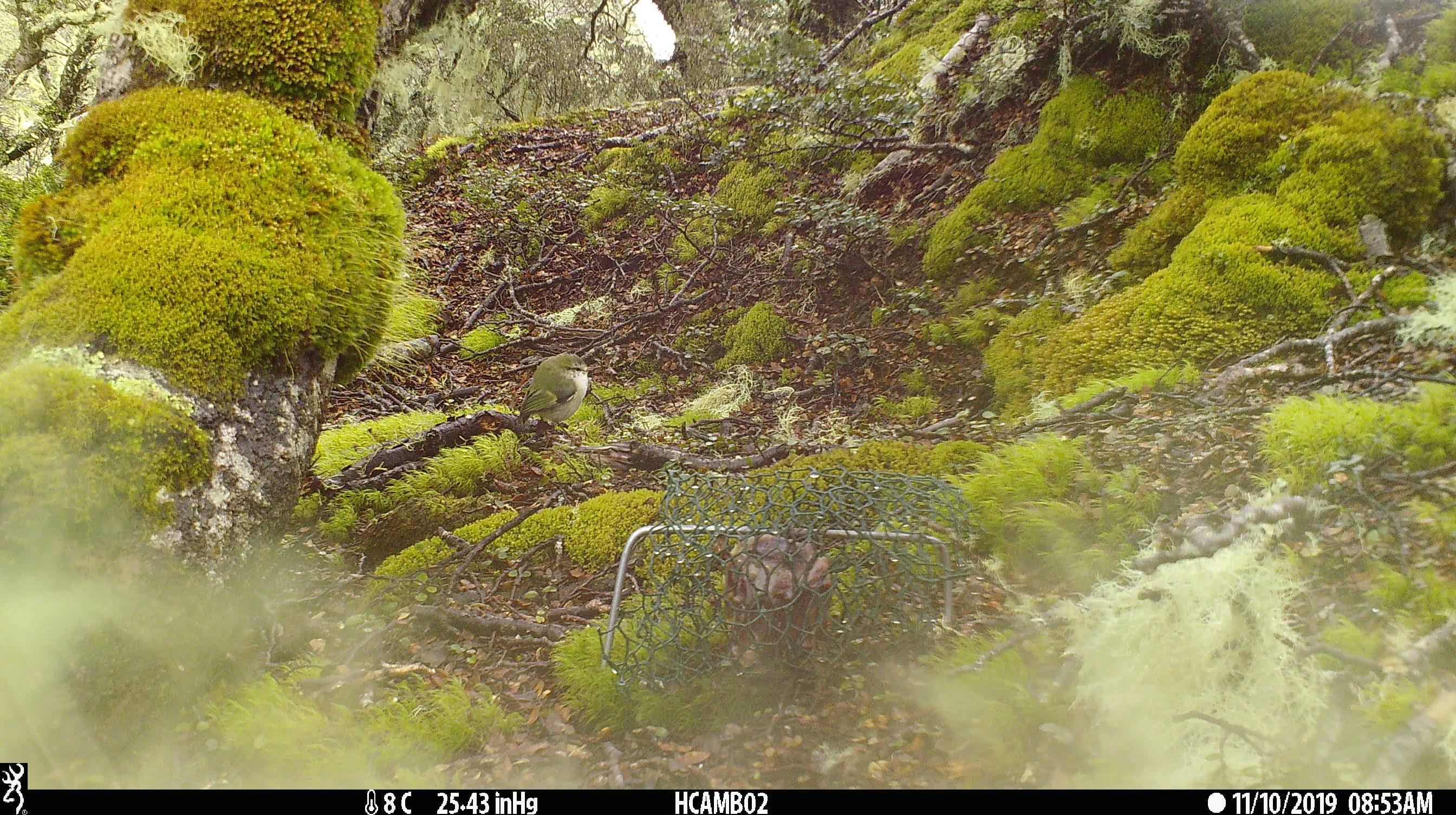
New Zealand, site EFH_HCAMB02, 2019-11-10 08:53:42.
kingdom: Animalia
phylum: Chordata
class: Aves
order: Passeriformes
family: Acanthisittidae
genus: Acanthisitta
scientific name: Acanthisitta chloris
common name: rifleman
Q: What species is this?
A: Rifleman (Acanthisitta chloris).